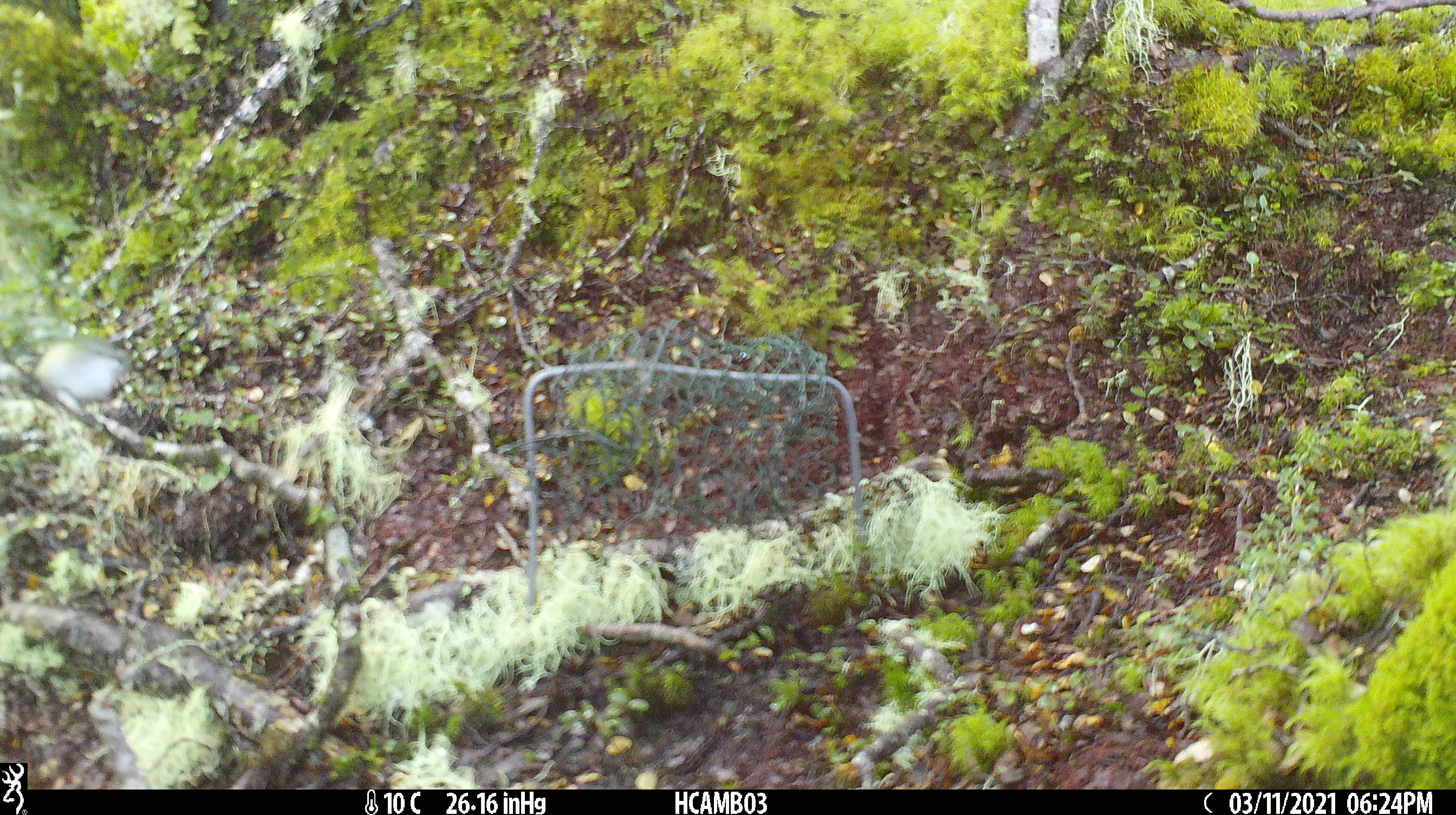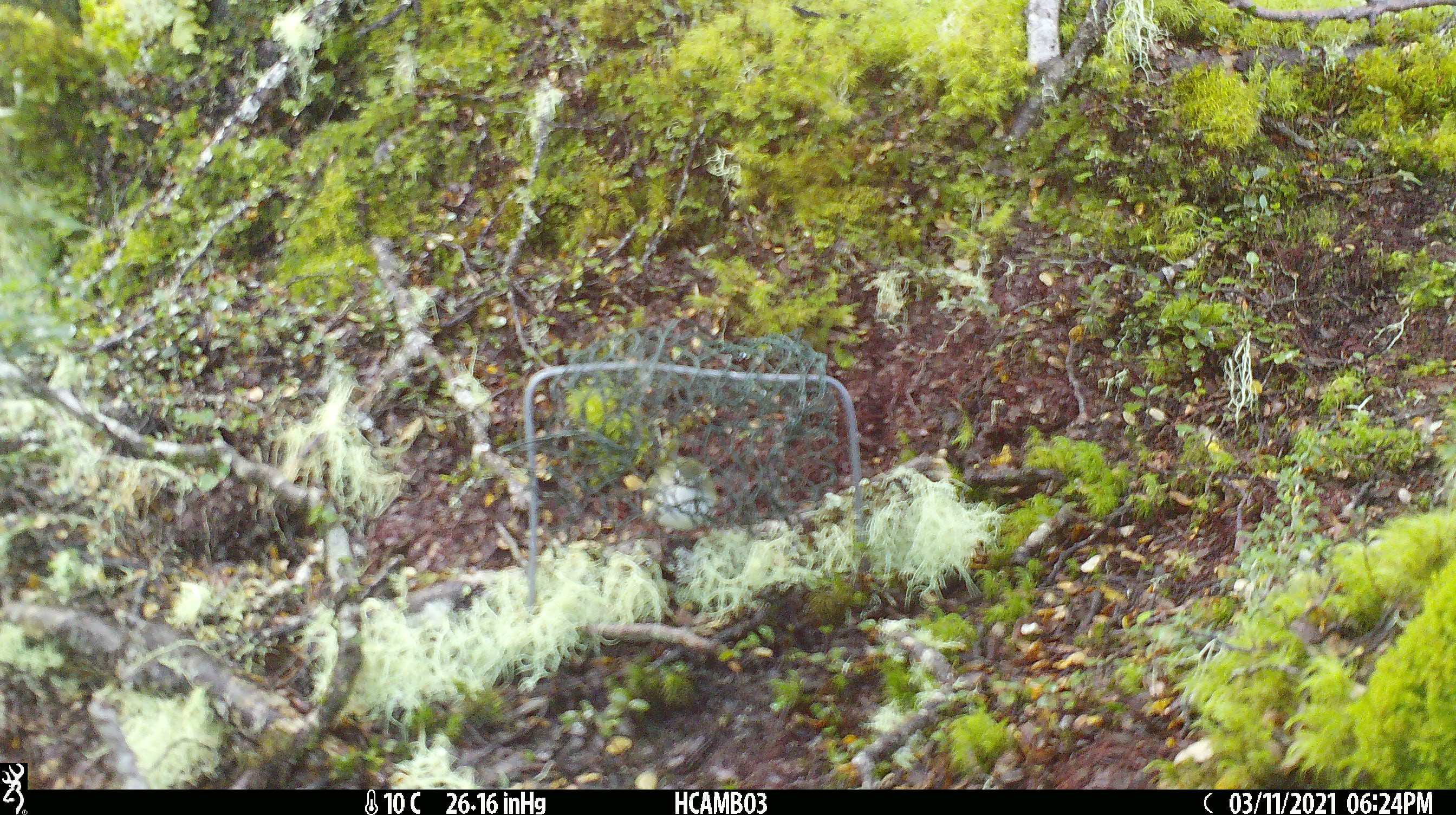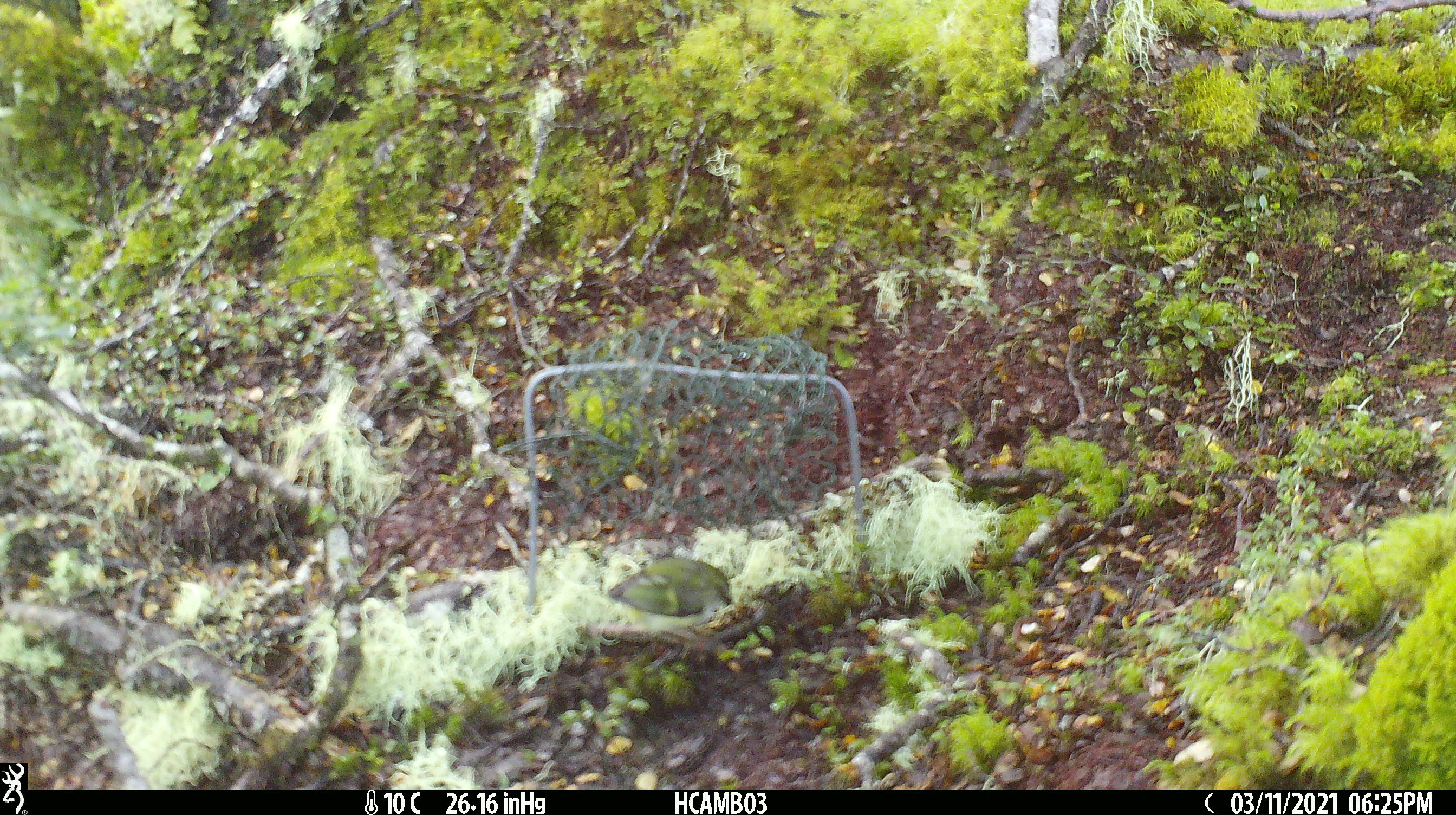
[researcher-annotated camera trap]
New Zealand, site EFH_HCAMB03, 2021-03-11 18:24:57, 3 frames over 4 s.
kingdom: Animalia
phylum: Chordata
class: Aves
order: Passeriformes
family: Acanthisittidae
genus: Acanthisitta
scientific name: Acanthisitta chloris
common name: rifleman